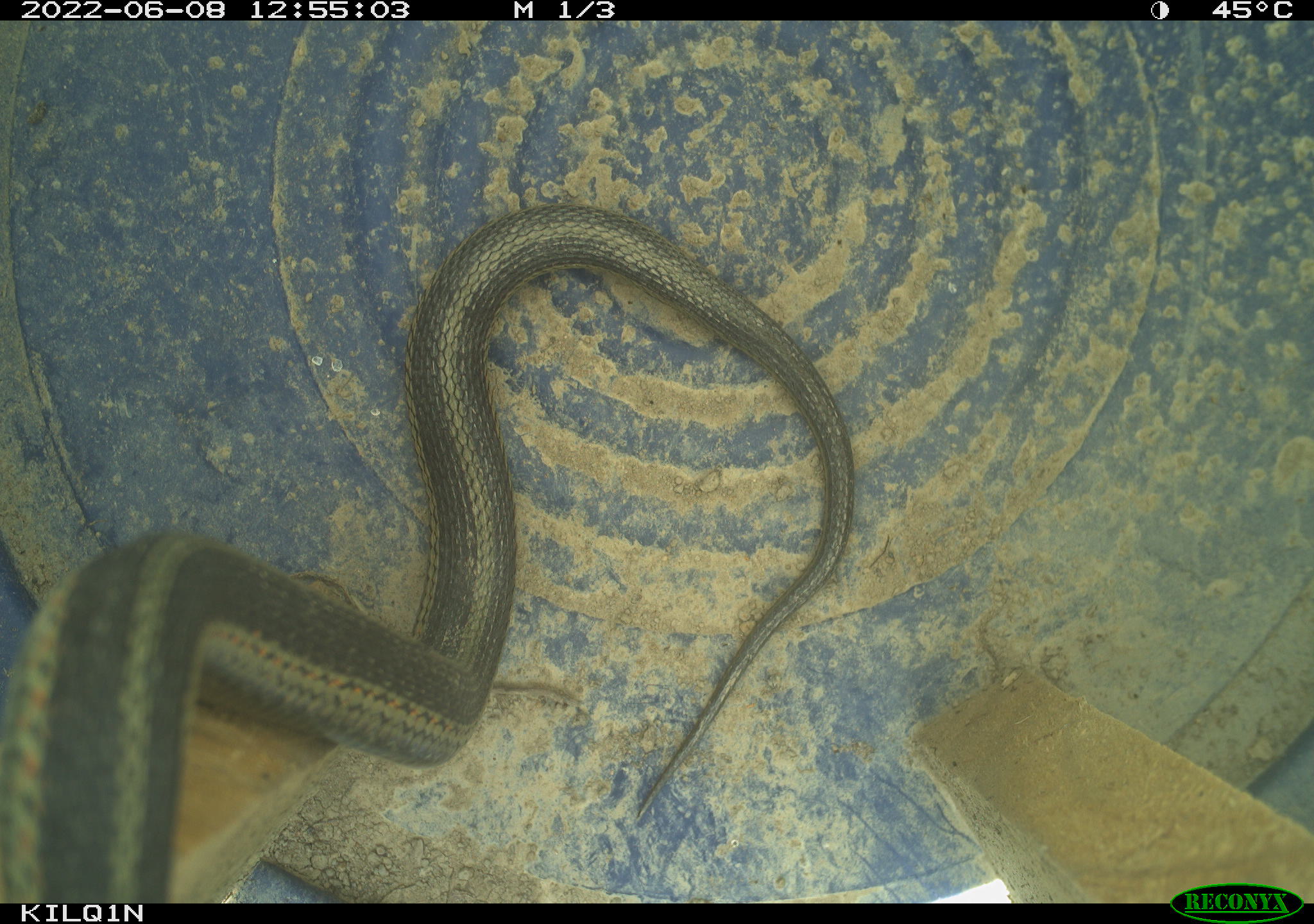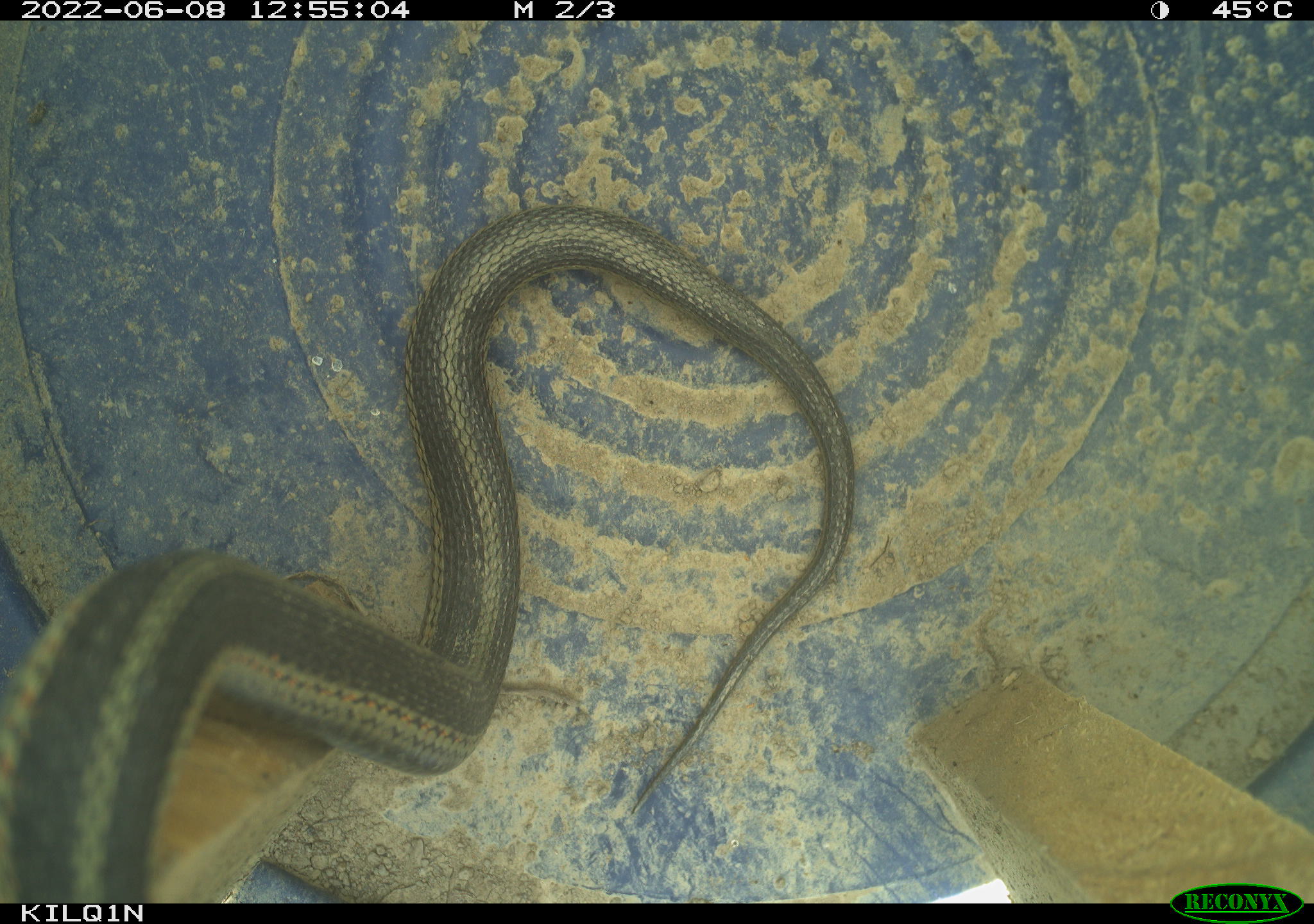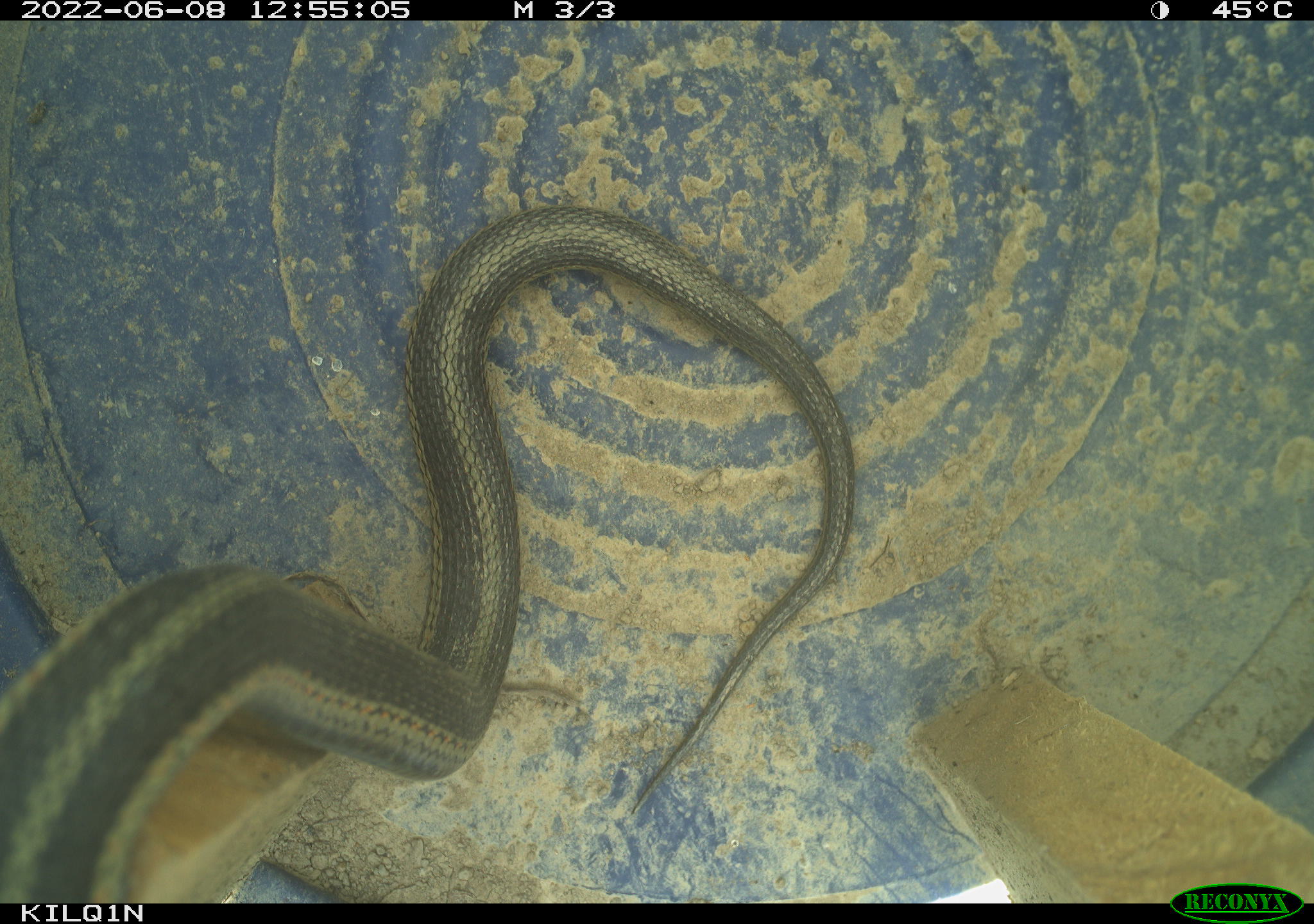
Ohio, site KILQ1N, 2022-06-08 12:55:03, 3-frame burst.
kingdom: Animalia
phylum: Chordata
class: Reptilia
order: Squamata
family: Colubridae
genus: Thamnophis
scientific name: Thamnophis sirtalis sirtalis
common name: eastern gartersnake